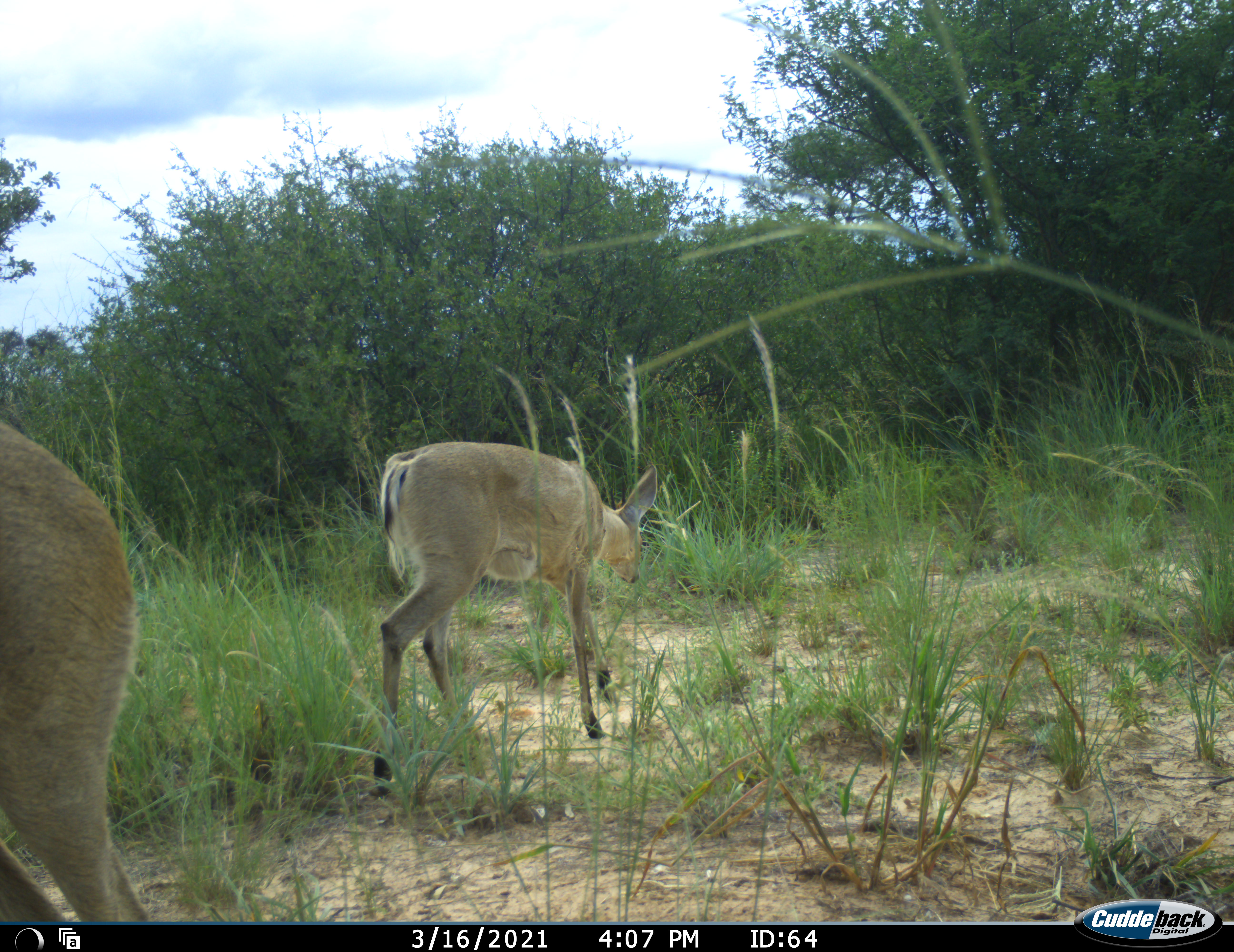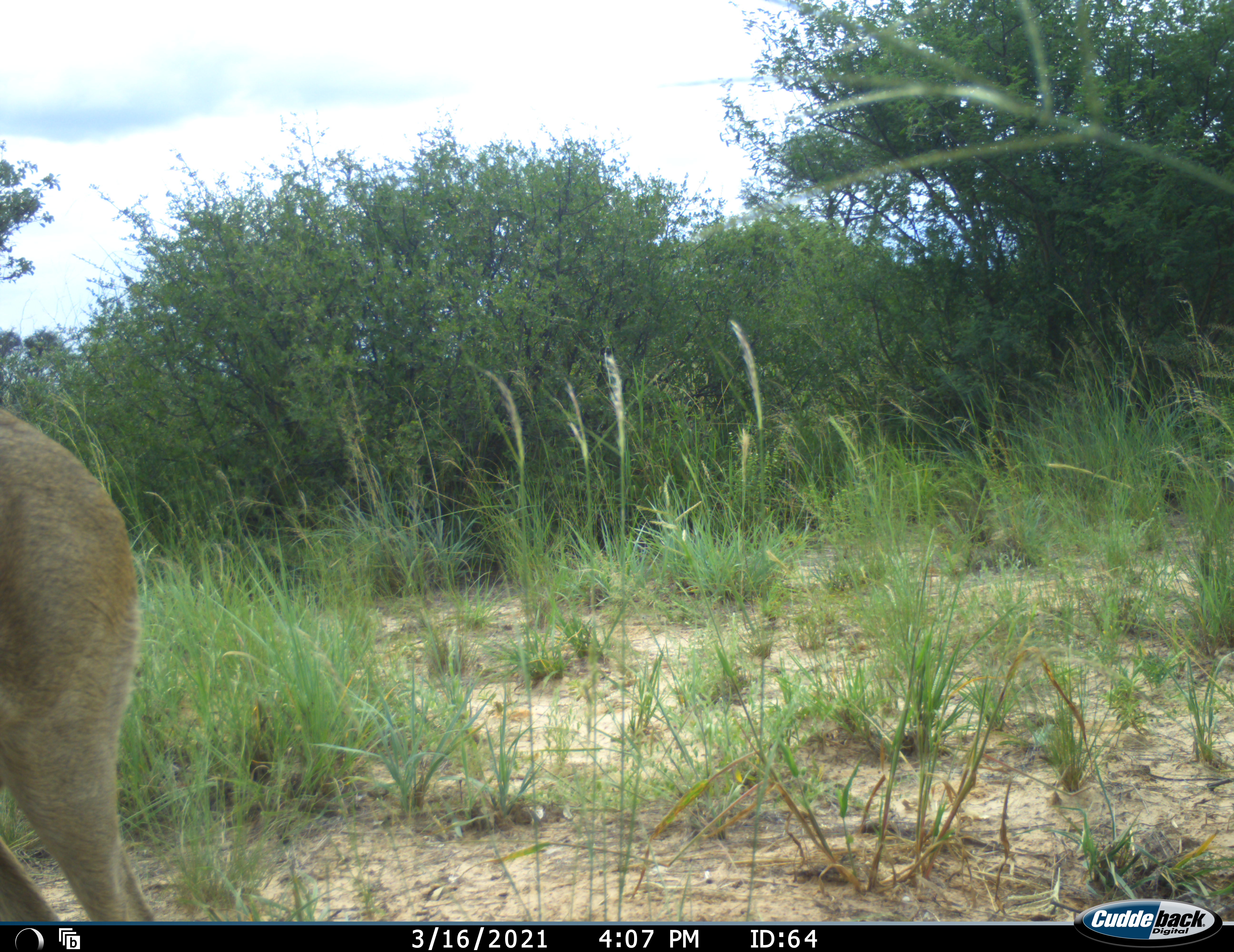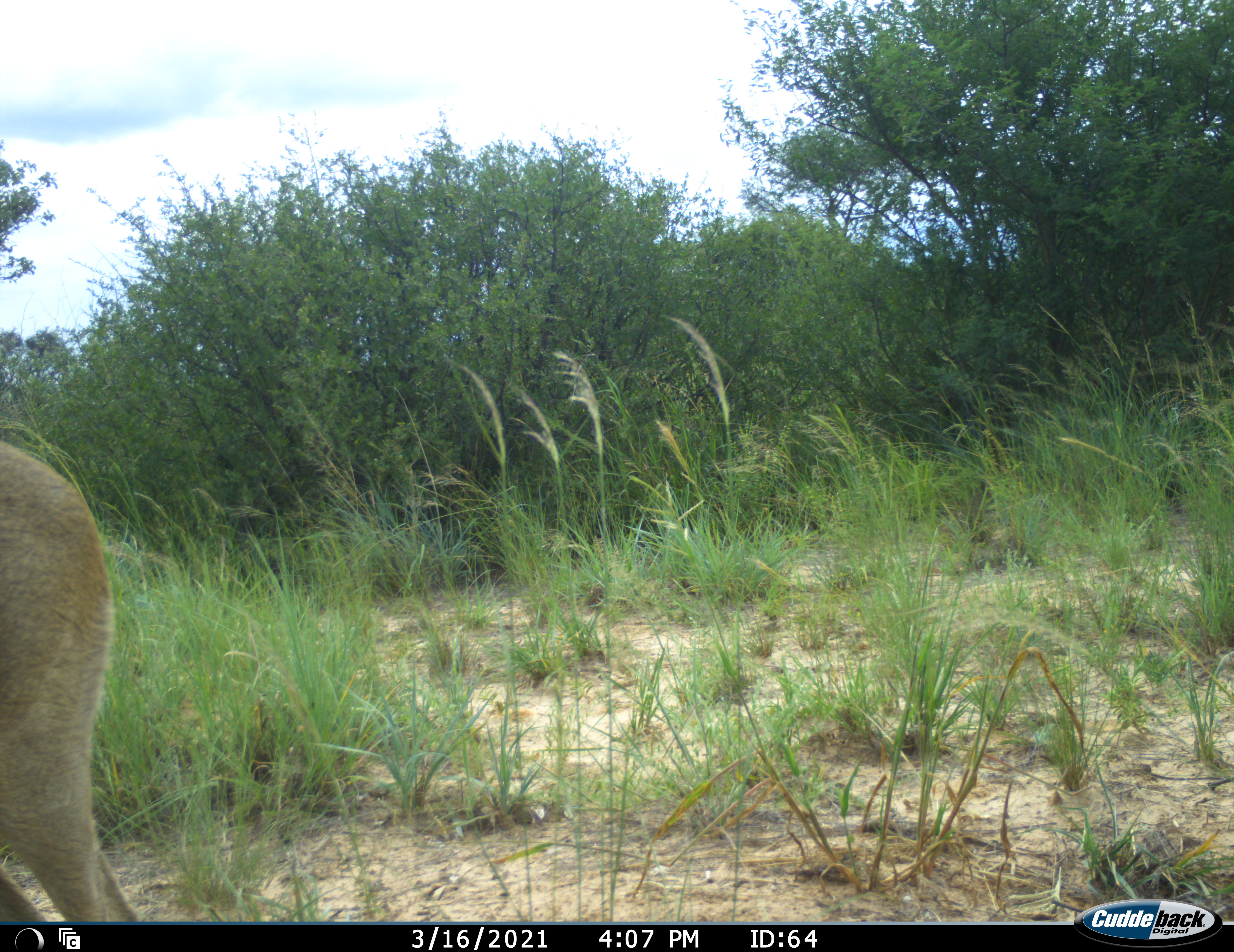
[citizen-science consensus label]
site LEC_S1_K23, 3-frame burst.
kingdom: Animalia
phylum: Chordata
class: Mammalia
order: Artiodactyla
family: Bovidae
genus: Sylvicapra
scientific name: Sylvicapra grimmia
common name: common duiker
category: duikercommongrey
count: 2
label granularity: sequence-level